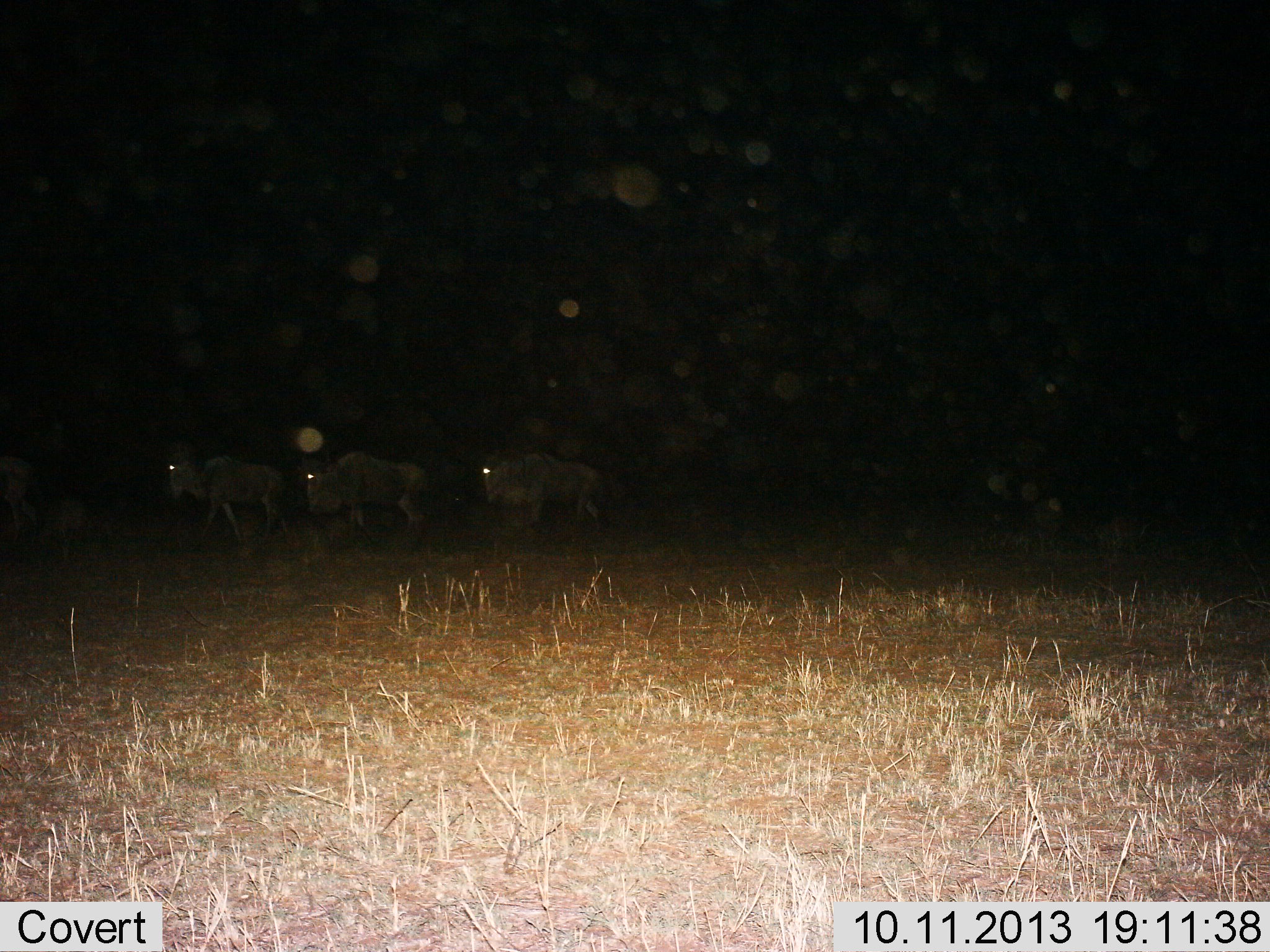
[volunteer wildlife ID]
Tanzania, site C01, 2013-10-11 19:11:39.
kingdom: Animalia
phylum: Chordata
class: Mammalia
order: Artiodactyla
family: Bovidae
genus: Connochaetes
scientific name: Connochaetes taurinus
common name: blue wildebeest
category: wildebeest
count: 4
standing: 10%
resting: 0%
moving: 100%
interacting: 0%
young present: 0%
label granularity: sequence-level